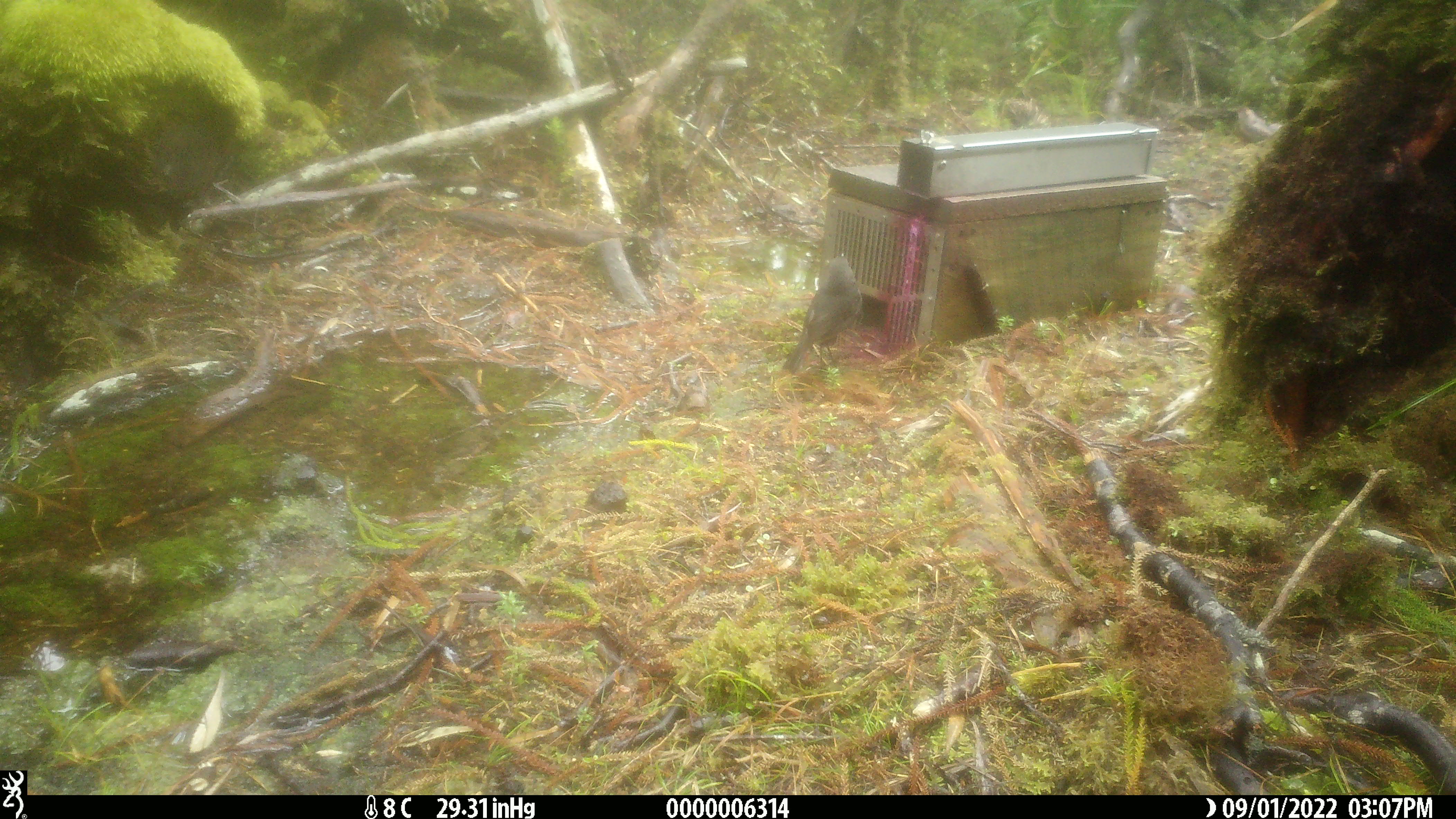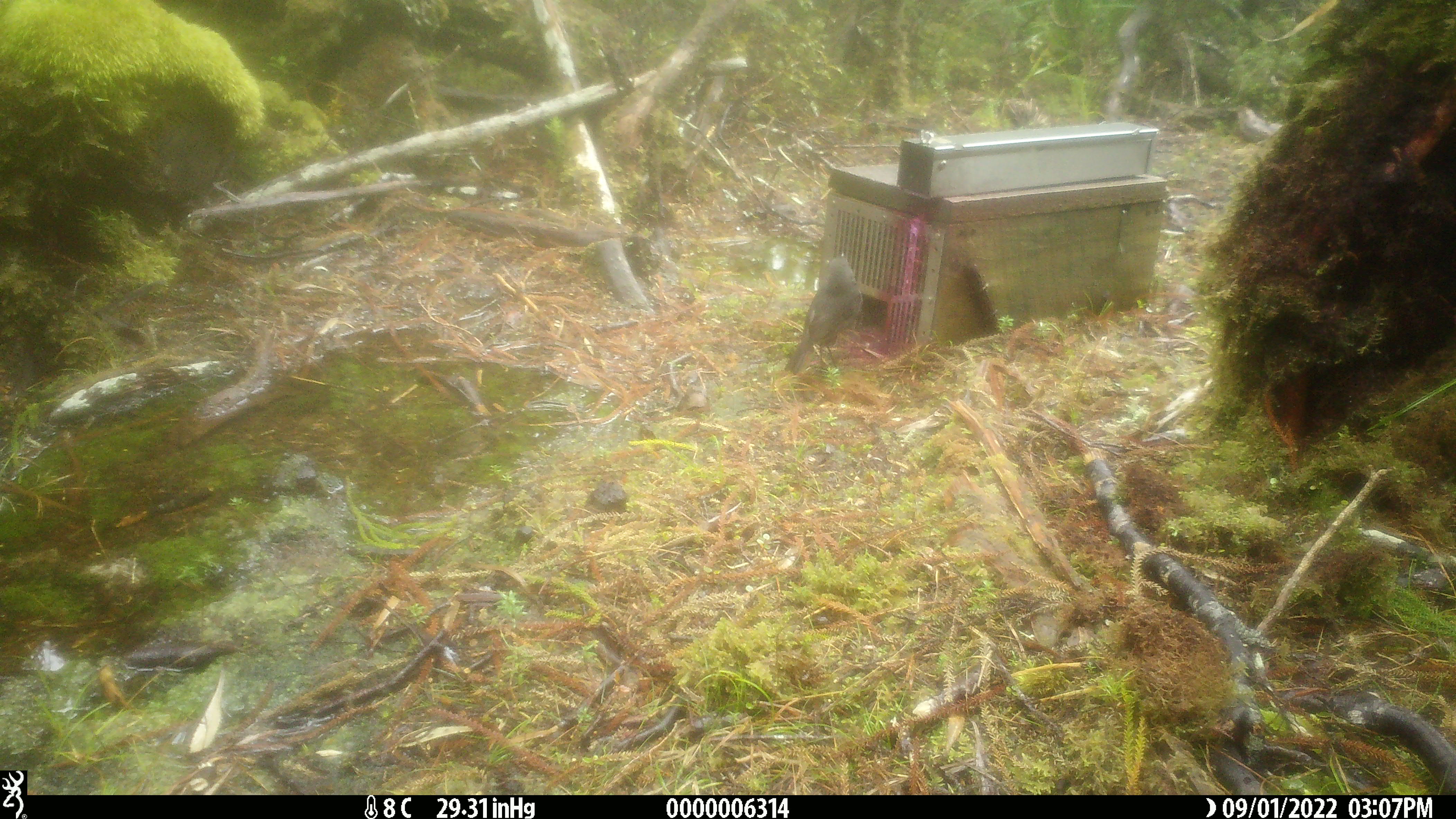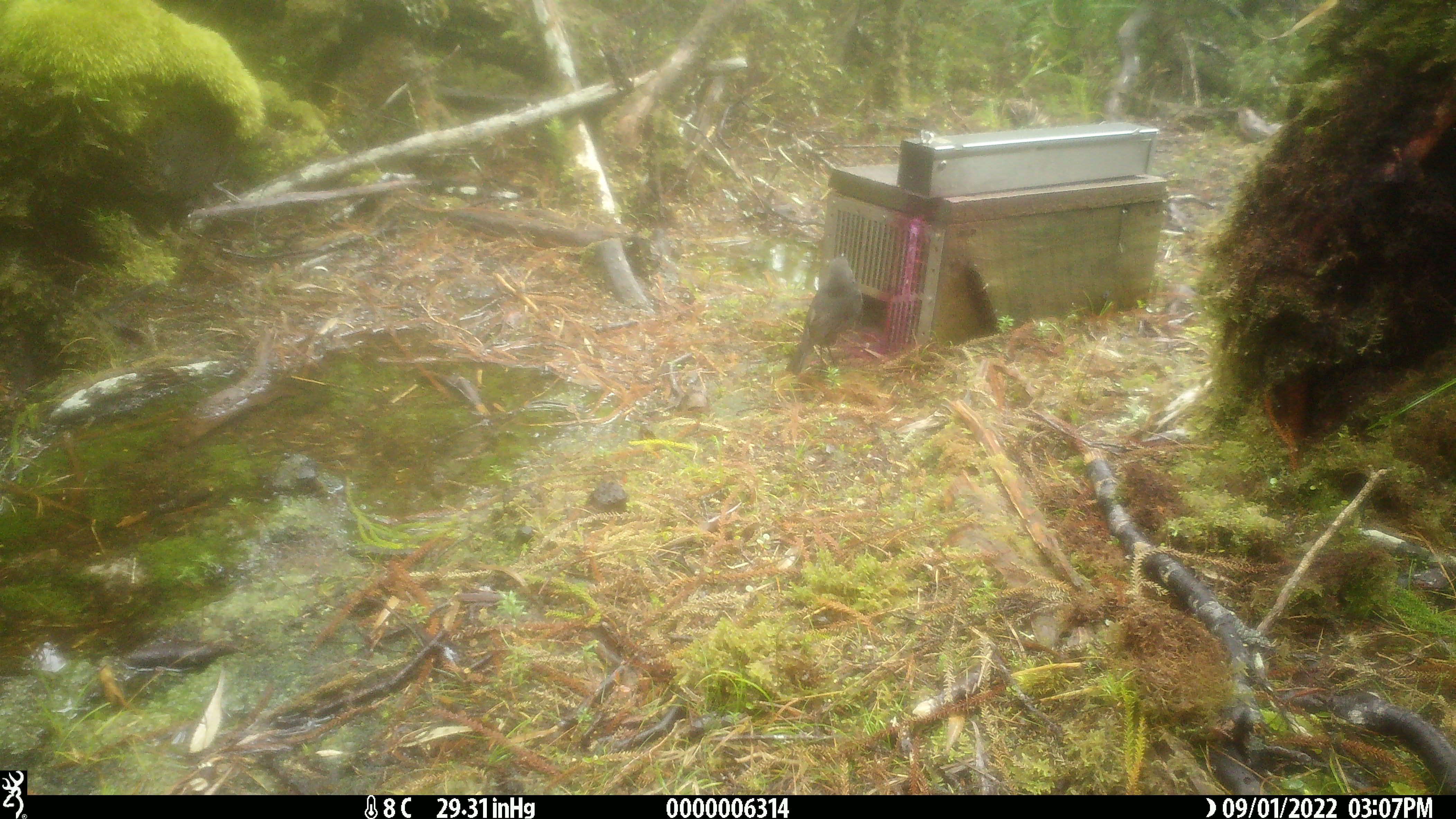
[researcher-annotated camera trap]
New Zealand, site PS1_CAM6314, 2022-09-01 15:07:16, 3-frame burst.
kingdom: Animalia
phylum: Chordata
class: Aves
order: Passeriformes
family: Petroicidae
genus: Petroica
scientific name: Petroica australis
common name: new zealand robin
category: robin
Robin (new zealand robin) (Petroica australis).